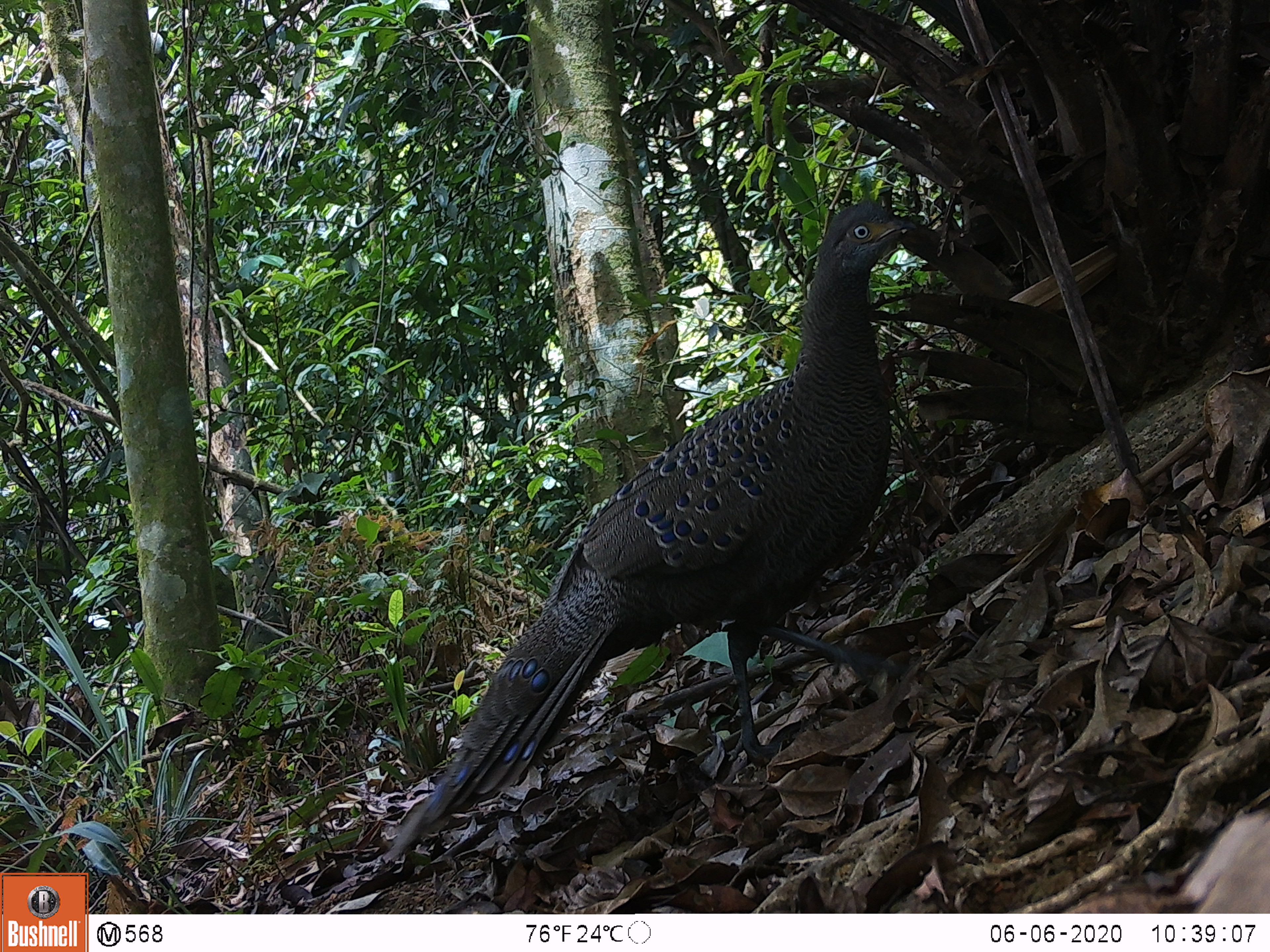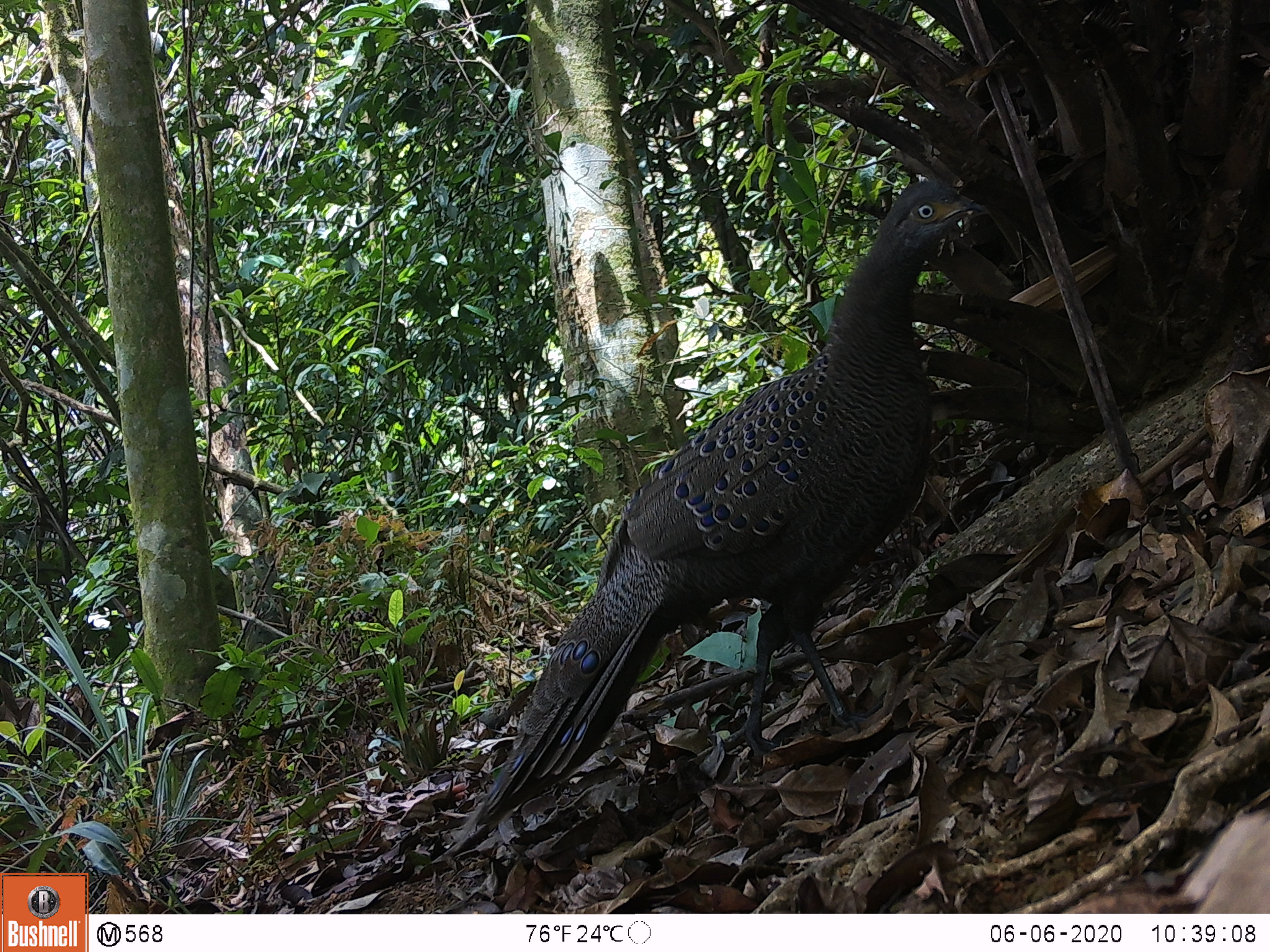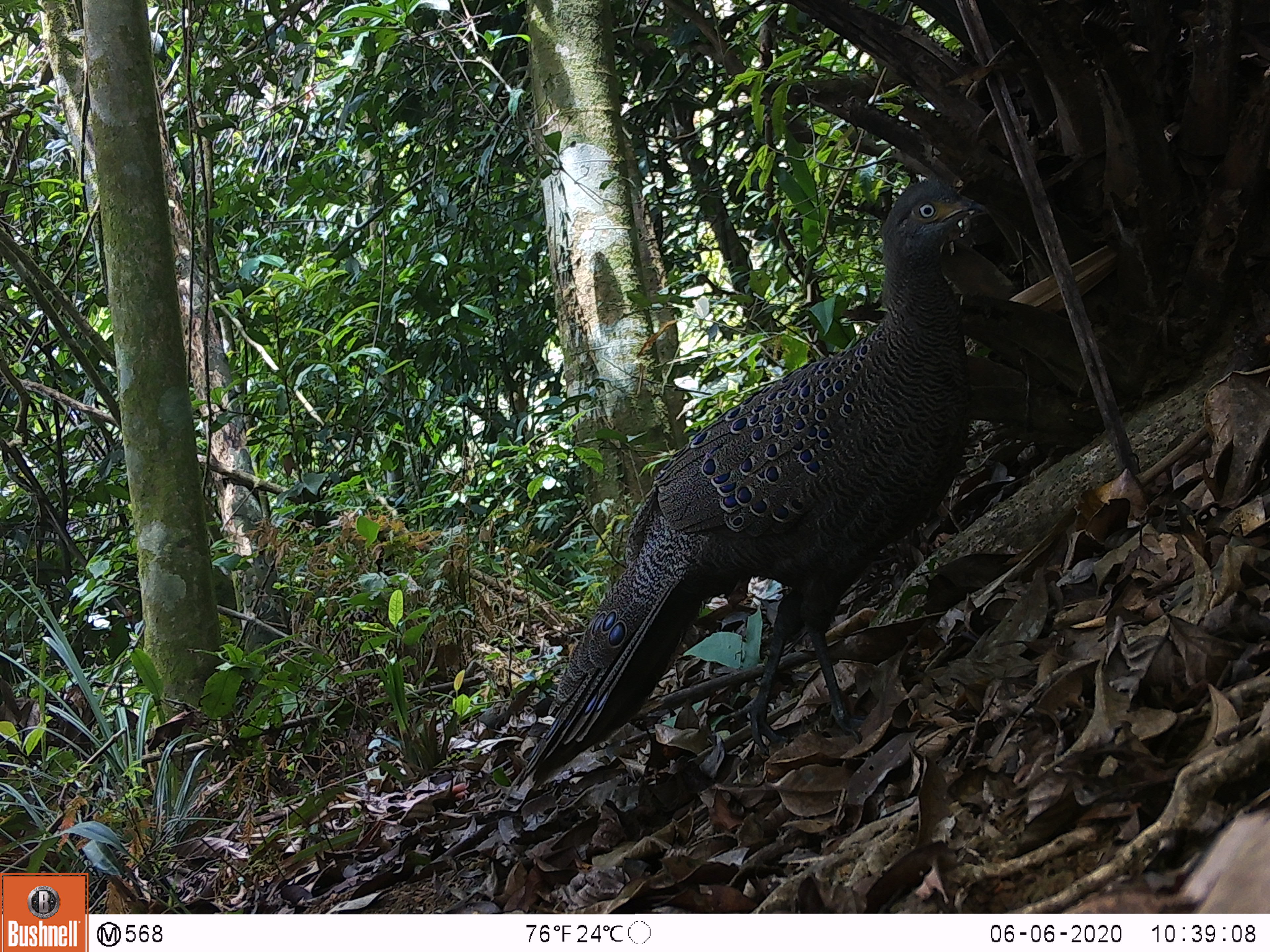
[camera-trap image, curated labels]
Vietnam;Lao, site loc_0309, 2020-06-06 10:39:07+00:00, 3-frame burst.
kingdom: Animalia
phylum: Chordata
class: Aves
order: Galliformes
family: Phasianidae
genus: Polyplectron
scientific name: Polyplectron bicalcaratum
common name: gray peacock-pheasant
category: grey peacock pheasant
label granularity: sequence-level